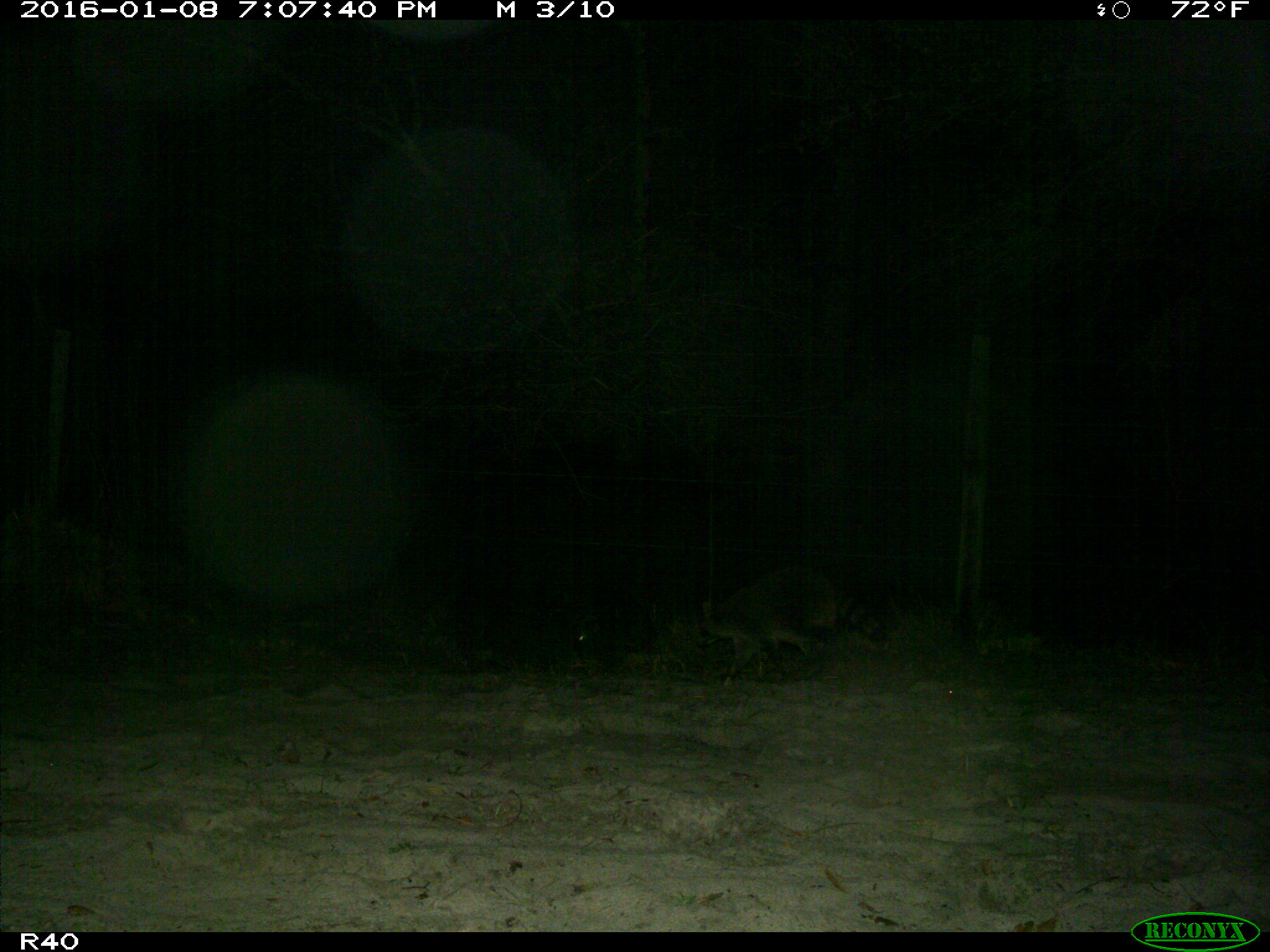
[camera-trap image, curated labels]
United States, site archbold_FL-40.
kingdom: Animalia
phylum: Chordata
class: Mammalia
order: Carnivora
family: Procyonidae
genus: Procyon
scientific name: Procyon lotor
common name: common raccoon